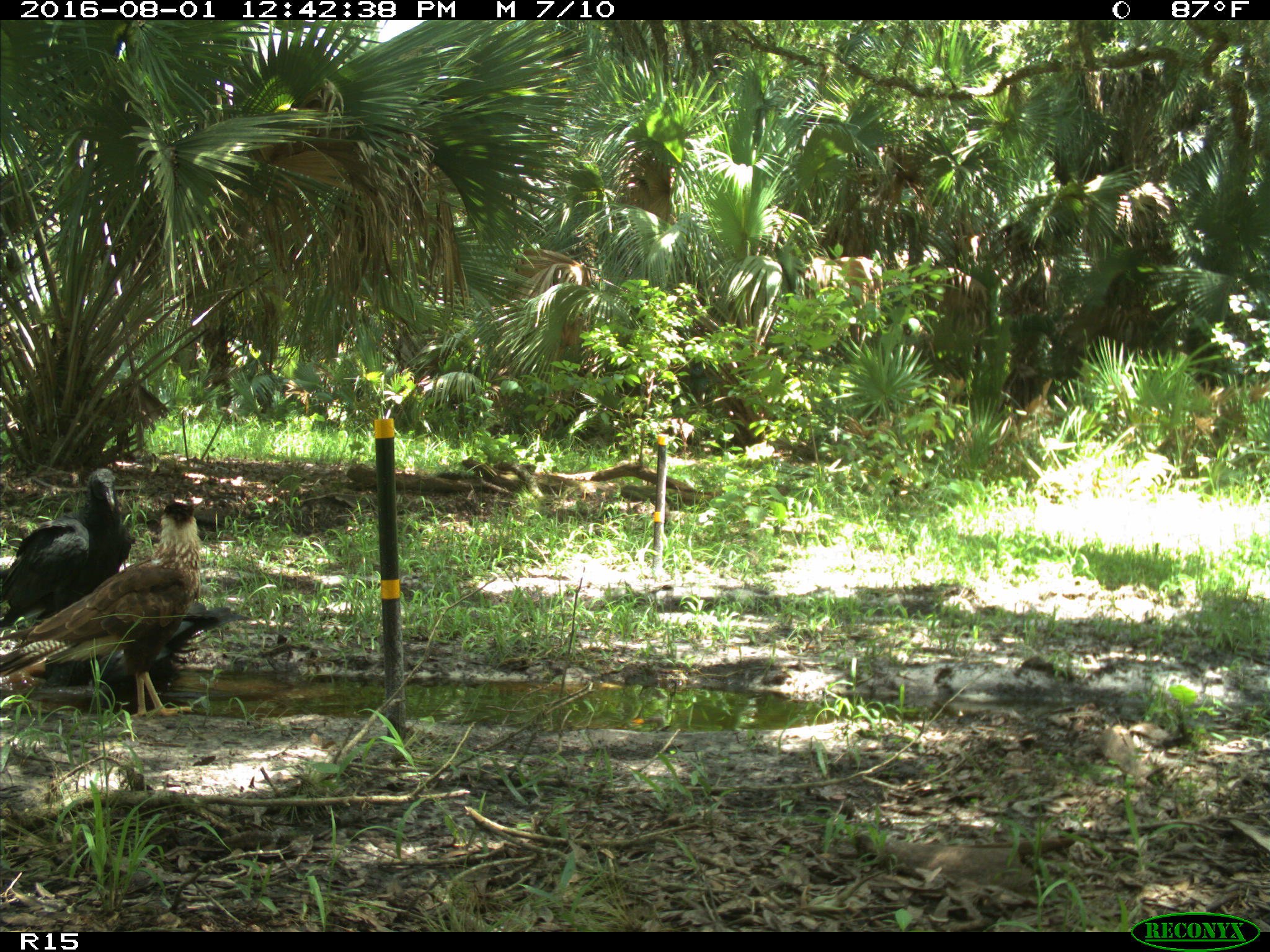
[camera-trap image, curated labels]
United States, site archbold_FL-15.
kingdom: Animalia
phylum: Chordata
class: Aves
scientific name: Aves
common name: birds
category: unidentified bird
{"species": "unidentified bird (birds) (Aves)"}